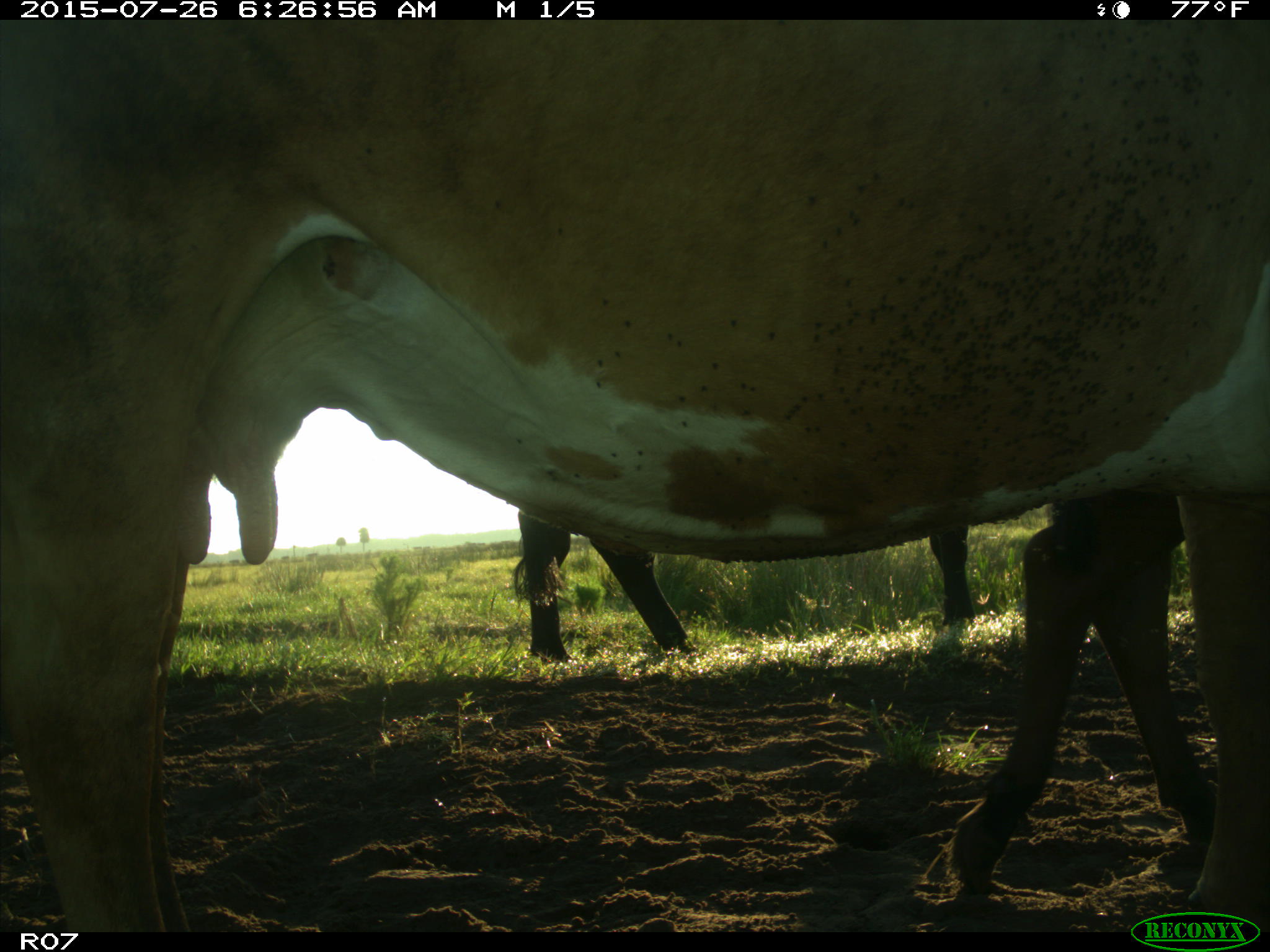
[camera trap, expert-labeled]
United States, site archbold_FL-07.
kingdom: Animalia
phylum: Chordata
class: Mammalia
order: Artiodactyla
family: Bovidae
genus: Bos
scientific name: Bos taurus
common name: domestic cow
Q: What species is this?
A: Bos taurus (domestic cow).